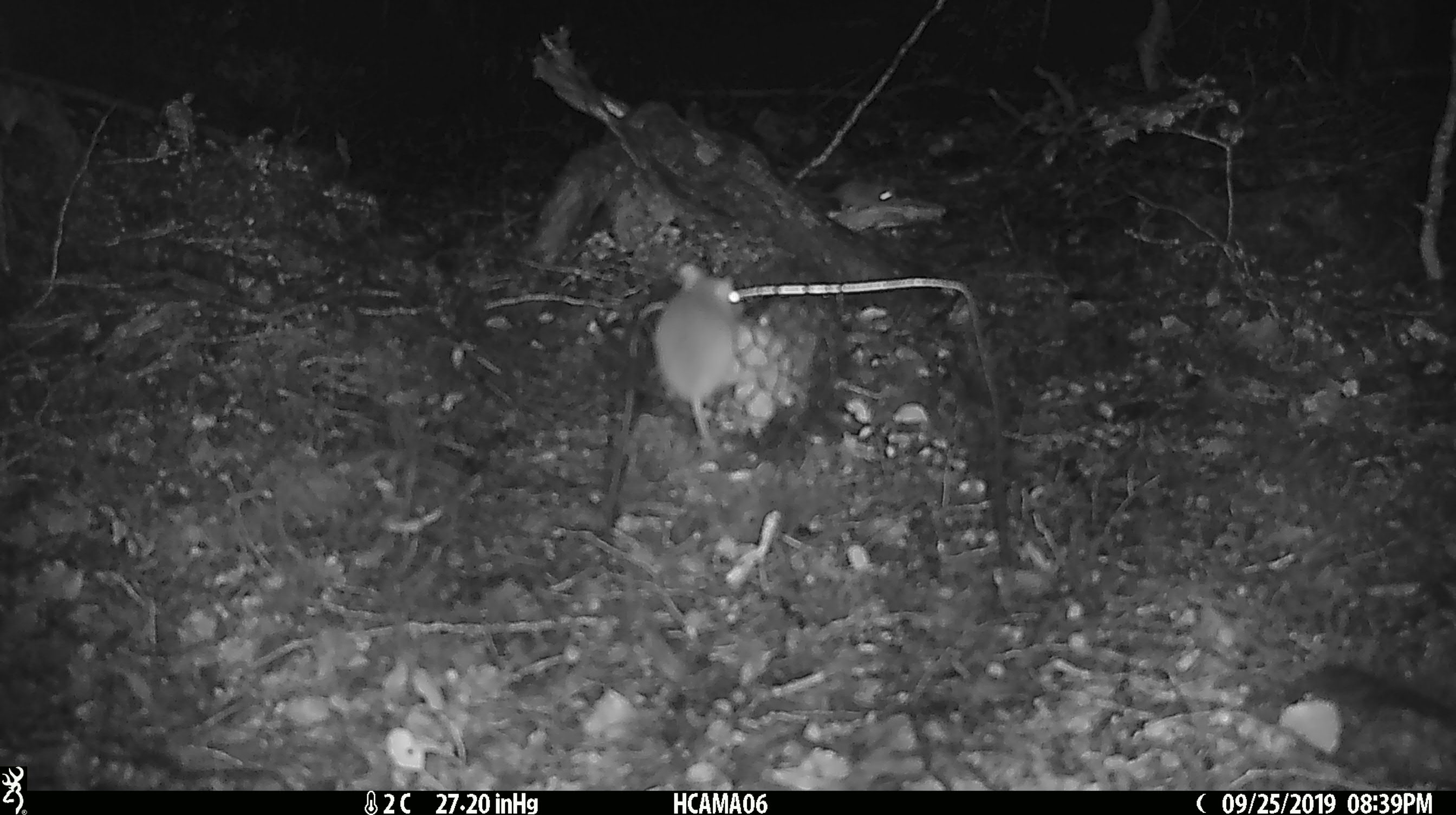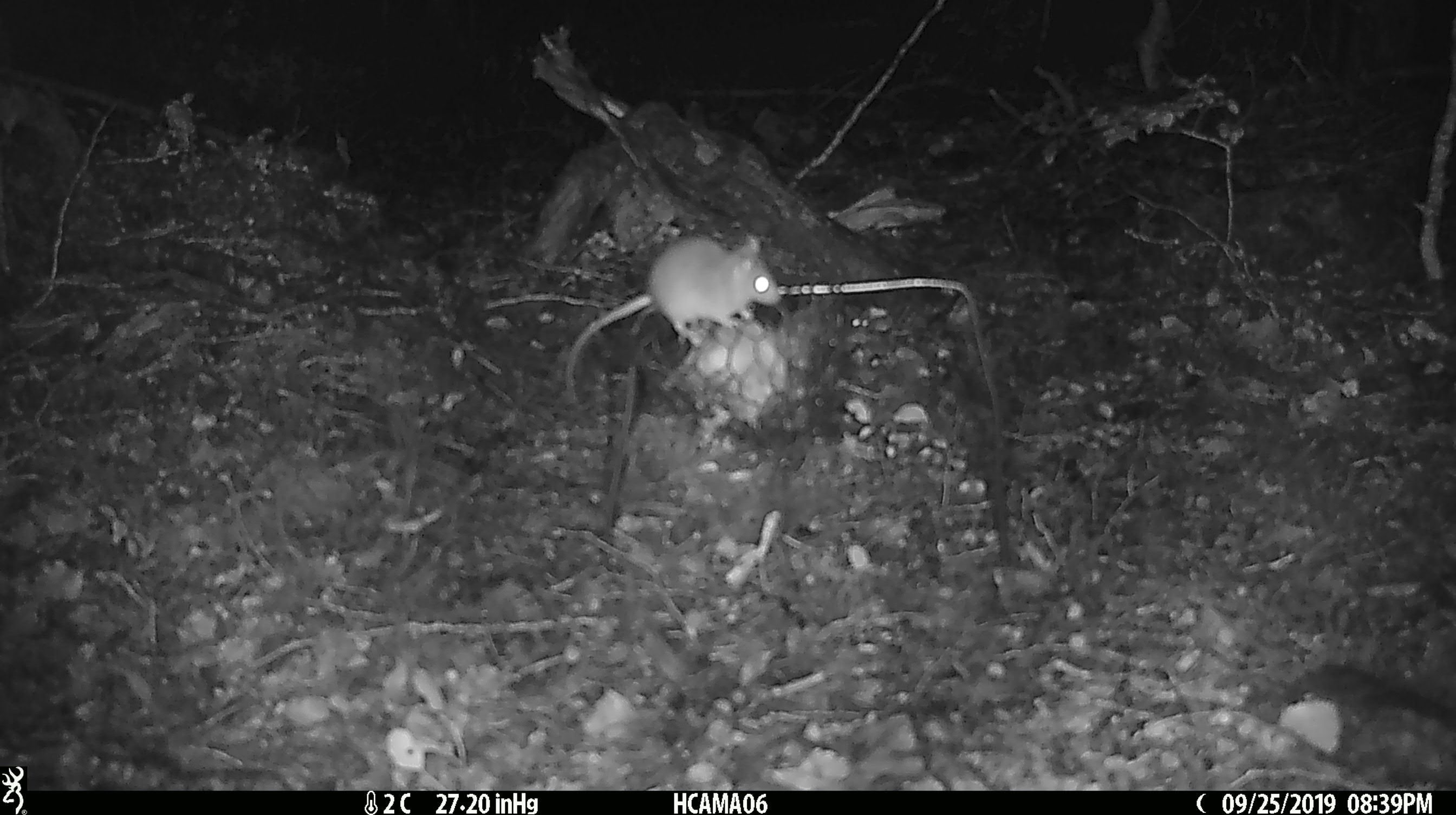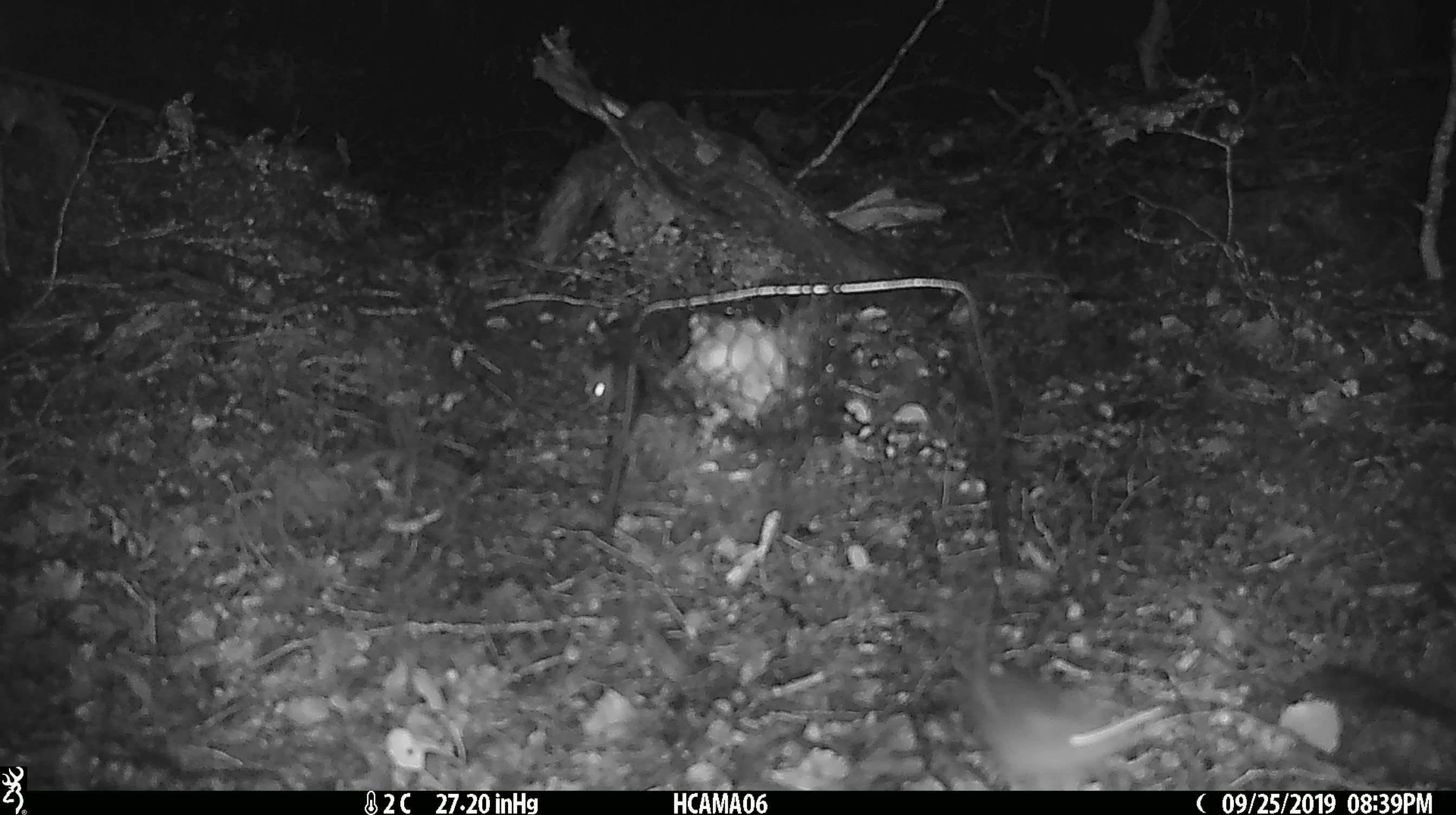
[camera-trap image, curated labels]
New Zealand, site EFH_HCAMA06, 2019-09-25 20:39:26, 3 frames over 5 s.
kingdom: Animalia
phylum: Chordata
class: Mammalia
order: Rodentia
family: Muridae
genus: Mus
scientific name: Mus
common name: mouse